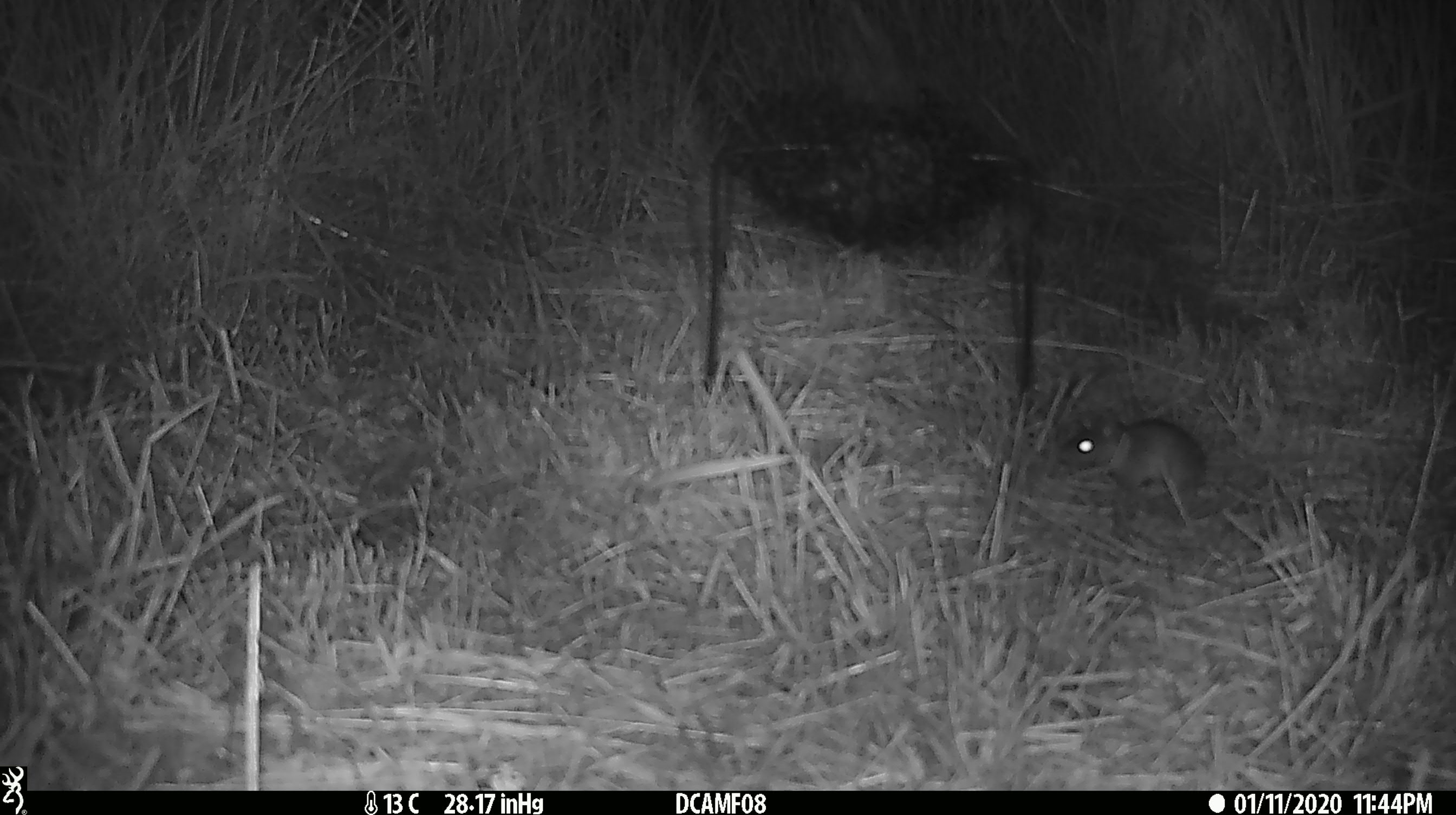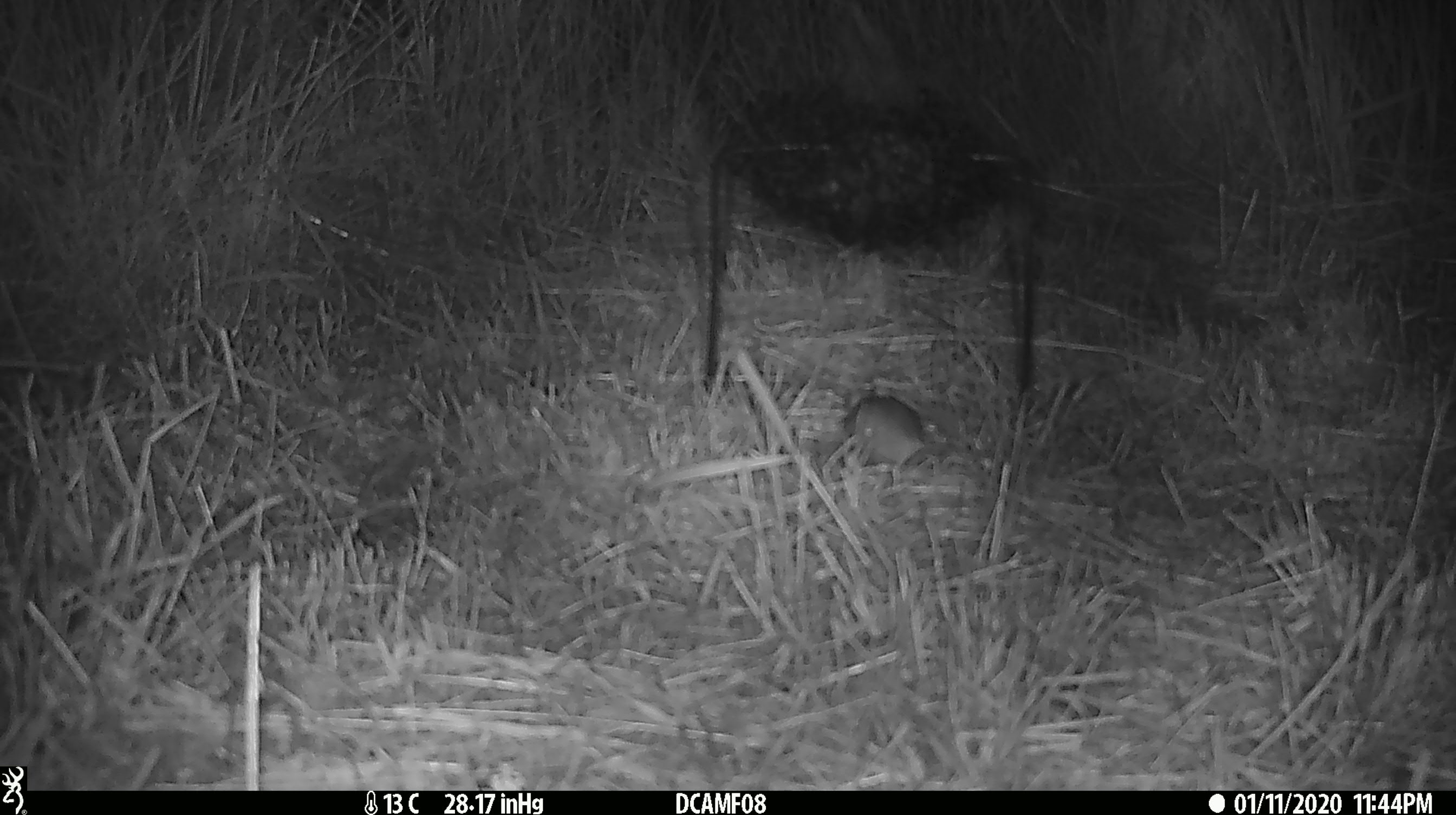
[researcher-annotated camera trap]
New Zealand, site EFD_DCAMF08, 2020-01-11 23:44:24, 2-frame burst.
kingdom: Animalia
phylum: Chordata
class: Mammalia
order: Rodentia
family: Muridae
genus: Mus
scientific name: Mus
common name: mouse